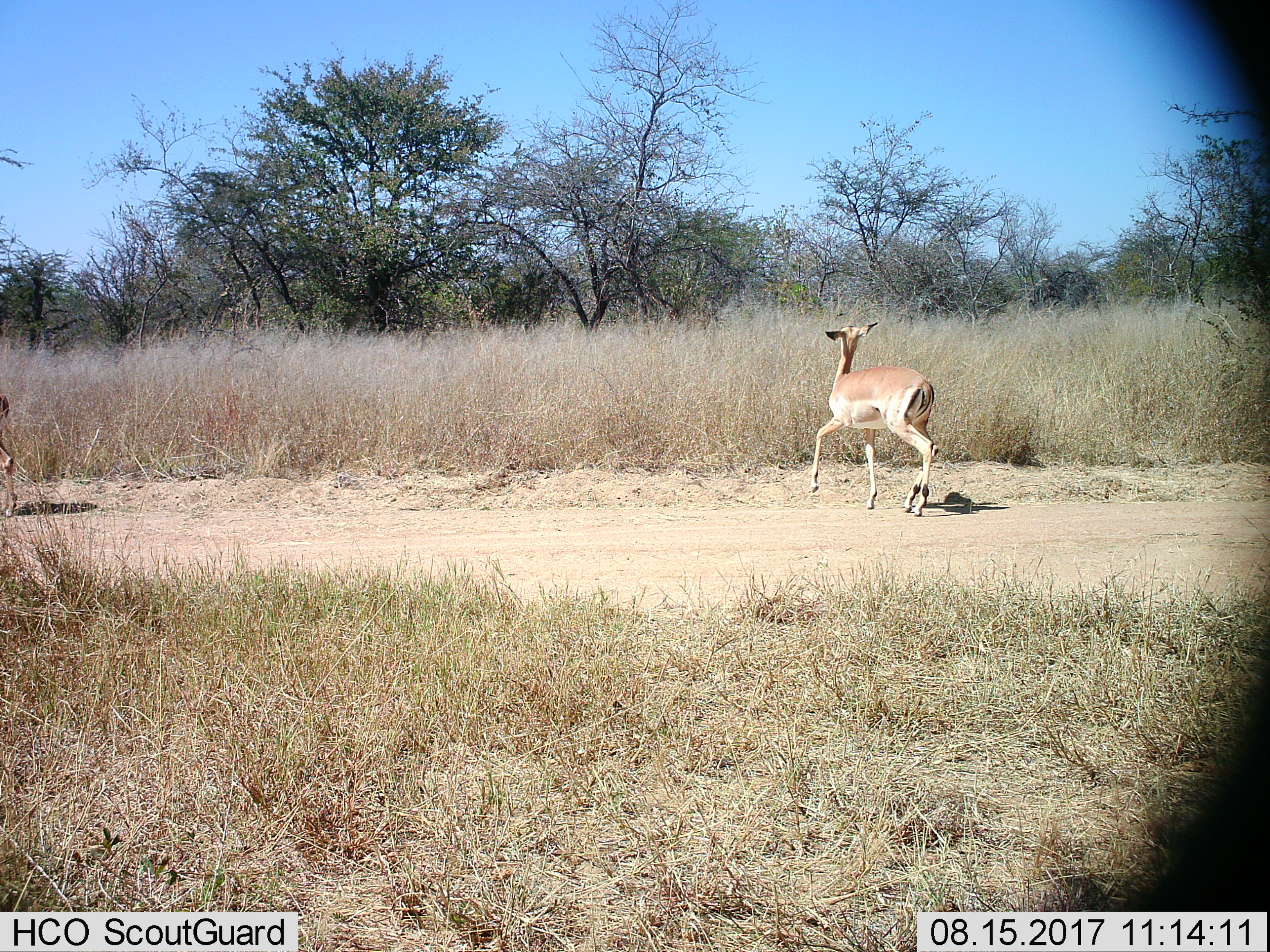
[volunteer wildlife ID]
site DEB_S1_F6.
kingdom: Animalia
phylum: Chordata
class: Mammalia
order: Artiodactyla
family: Bovidae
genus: Aepyceros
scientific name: Aepyceros melampus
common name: impala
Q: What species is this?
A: Impala (Aepyceros melampus).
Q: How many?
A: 2.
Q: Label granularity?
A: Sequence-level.